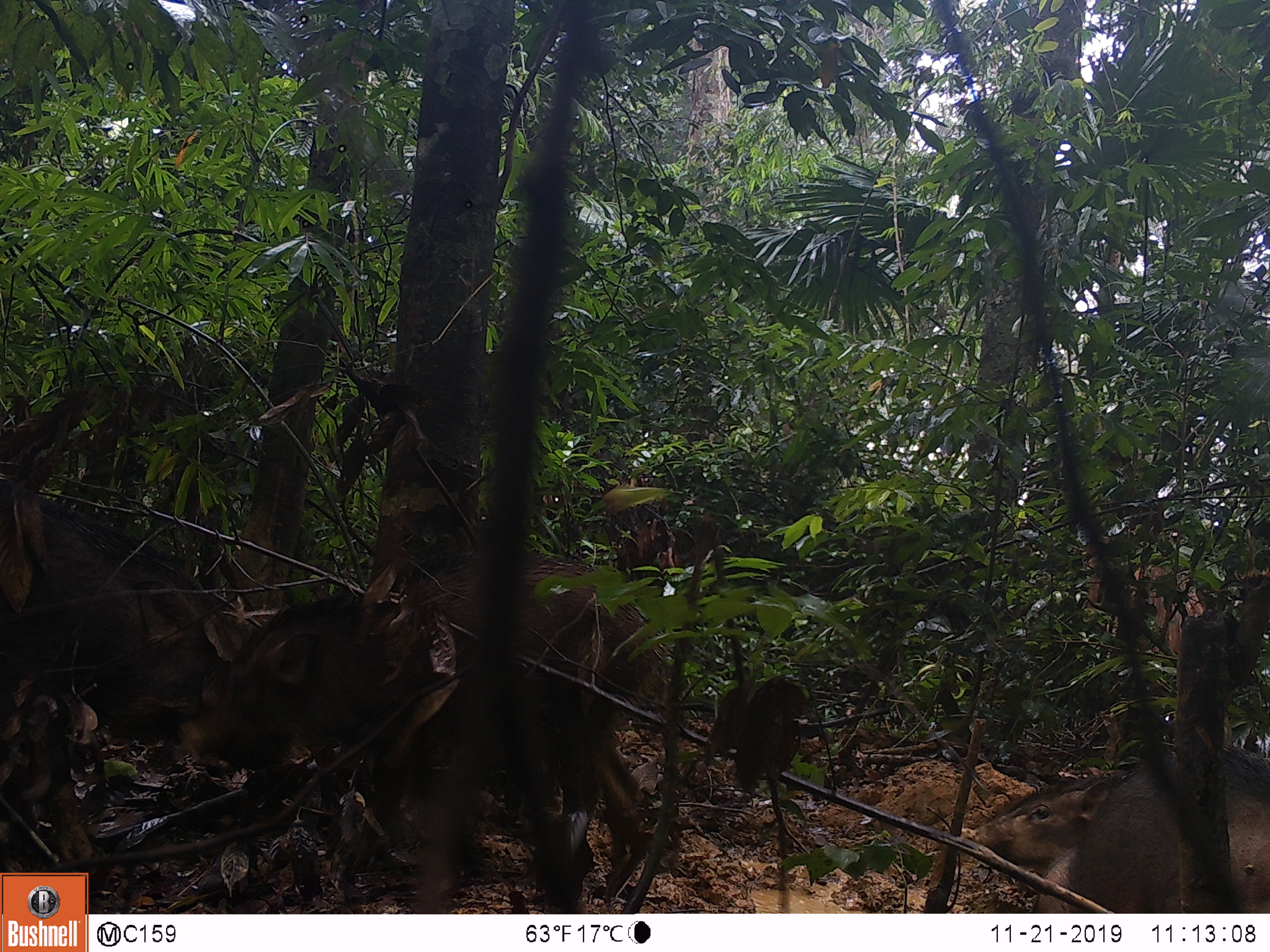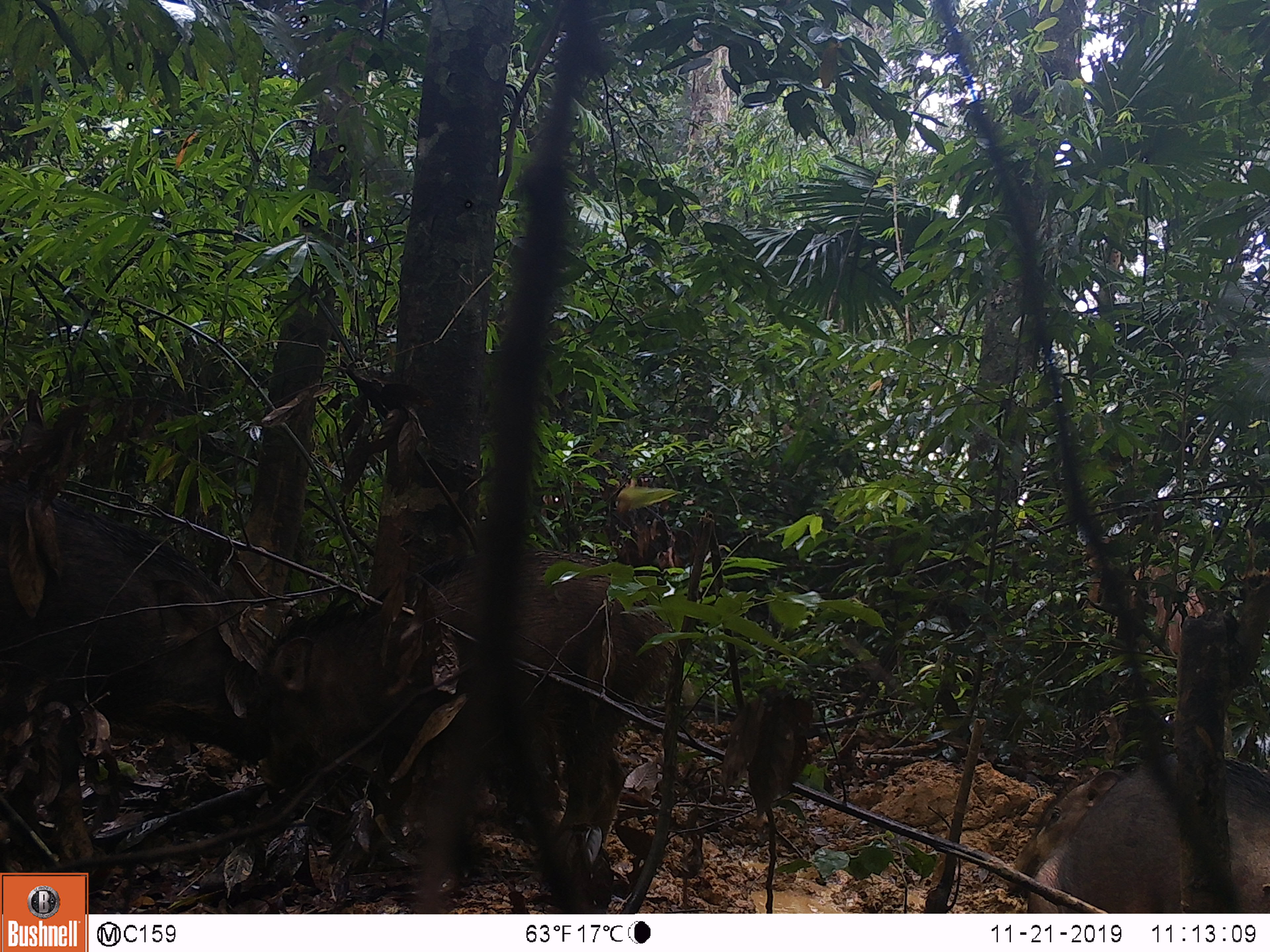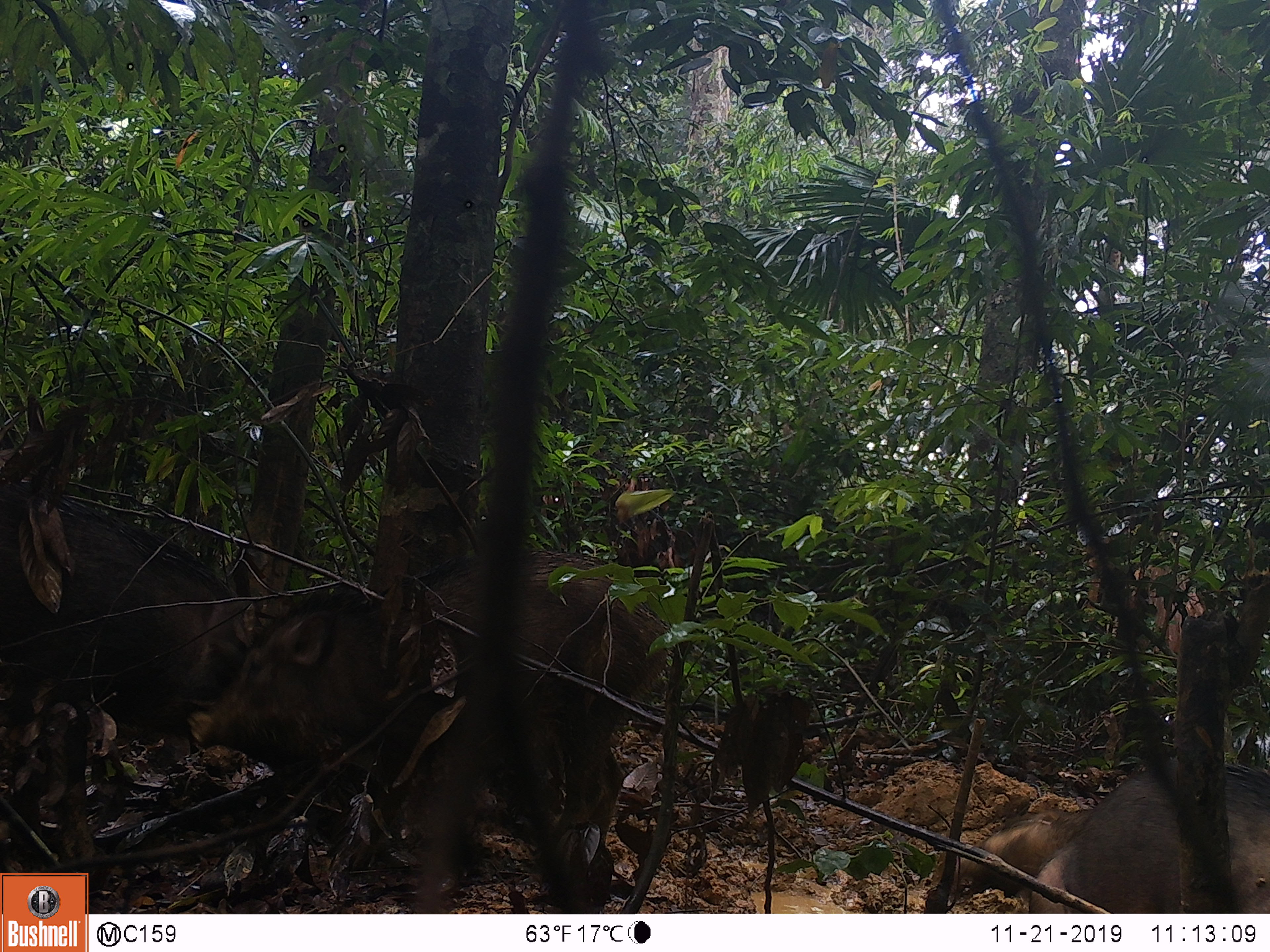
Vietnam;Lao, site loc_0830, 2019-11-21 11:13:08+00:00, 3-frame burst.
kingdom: Animalia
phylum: Chordata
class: Mammalia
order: Artiodactyla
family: Suidae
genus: Sus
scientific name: Sus scrofa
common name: eurasian wild pig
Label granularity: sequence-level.